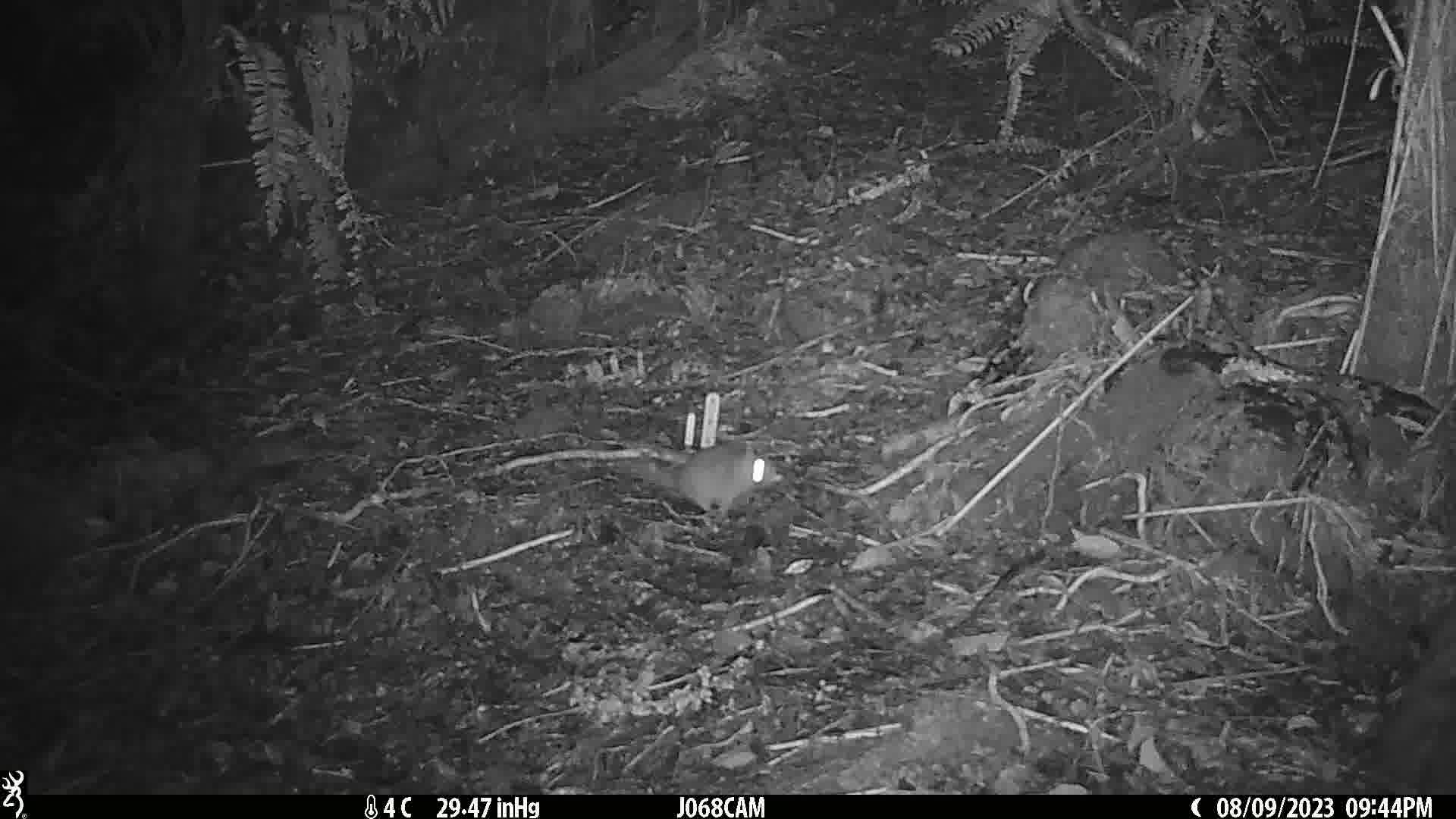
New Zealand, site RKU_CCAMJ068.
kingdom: Animalia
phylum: Chordata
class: Mammalia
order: Rodentia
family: Muridae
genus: Rattus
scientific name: Rattus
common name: rat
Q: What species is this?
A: Rat (Rattus).